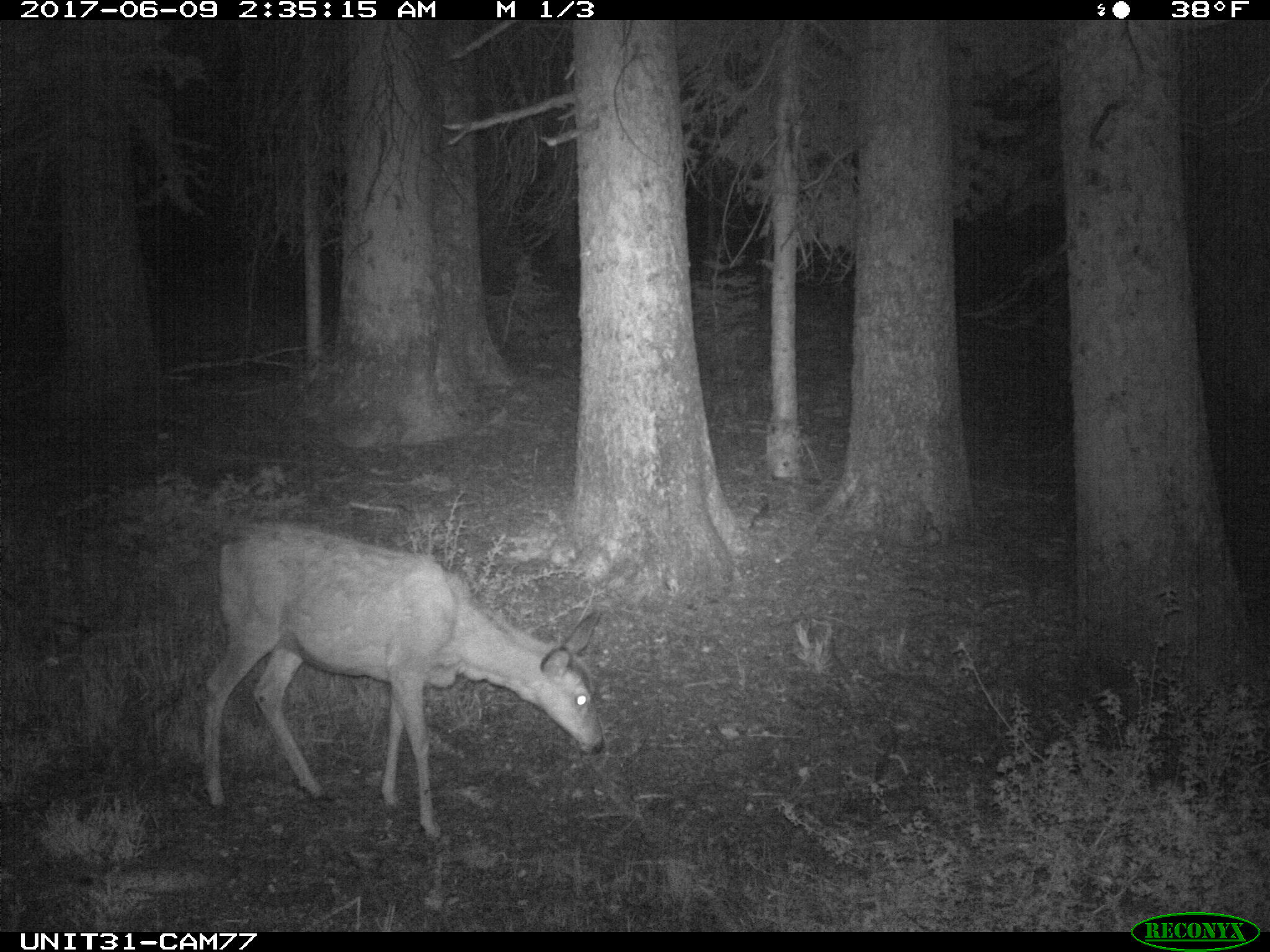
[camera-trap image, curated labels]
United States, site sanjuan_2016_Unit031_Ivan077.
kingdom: Animalia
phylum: Chordata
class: Mammalia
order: Artiodactyla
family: Cervidae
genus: Odocoileus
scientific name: Odocoileus hemionus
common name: mule deer